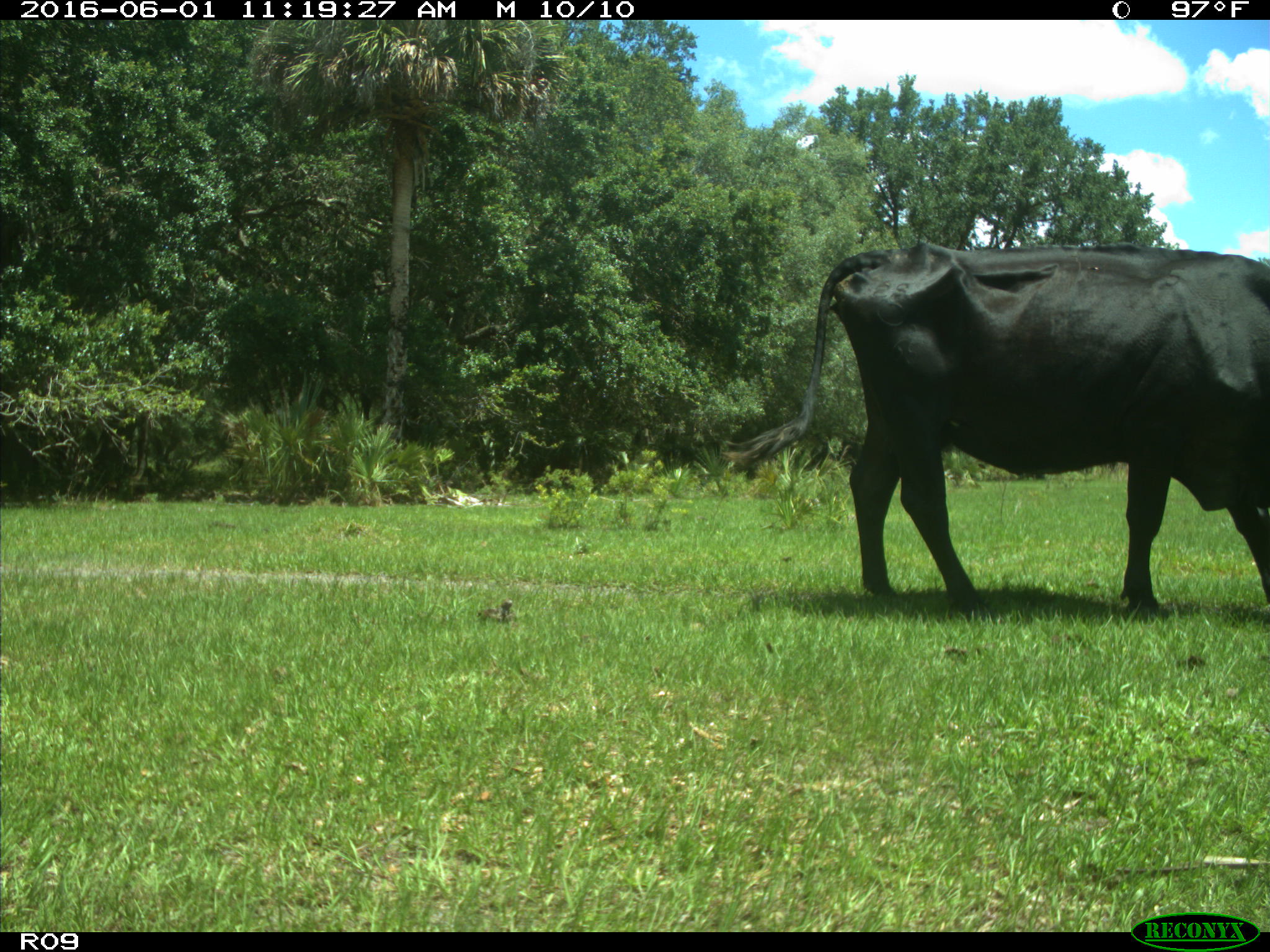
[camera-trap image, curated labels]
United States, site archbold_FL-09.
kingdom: Animalia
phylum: Chordata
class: Mammalia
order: Artiodactyla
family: Bovidae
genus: Bos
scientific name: Bos taurus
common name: domestic cow